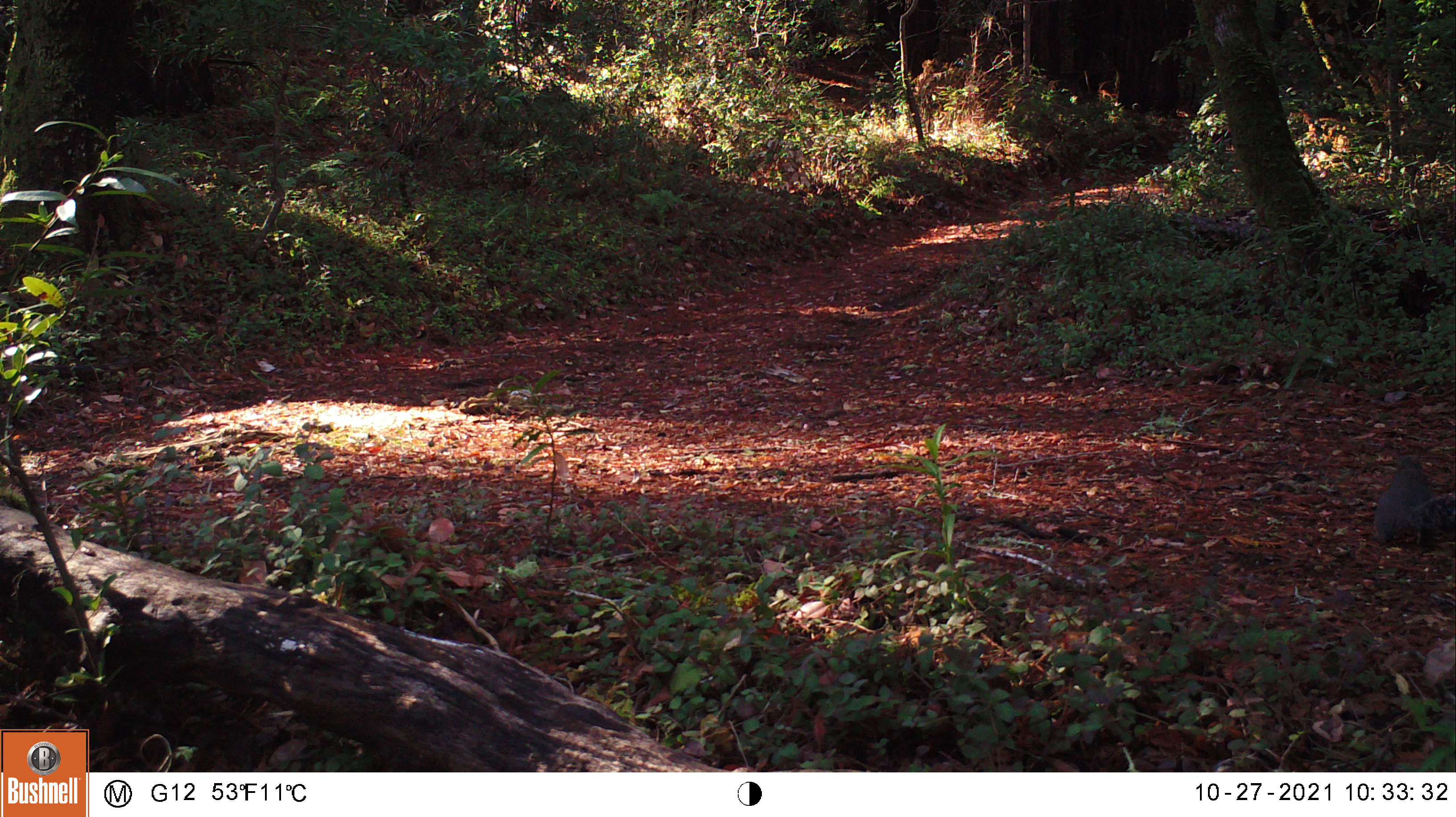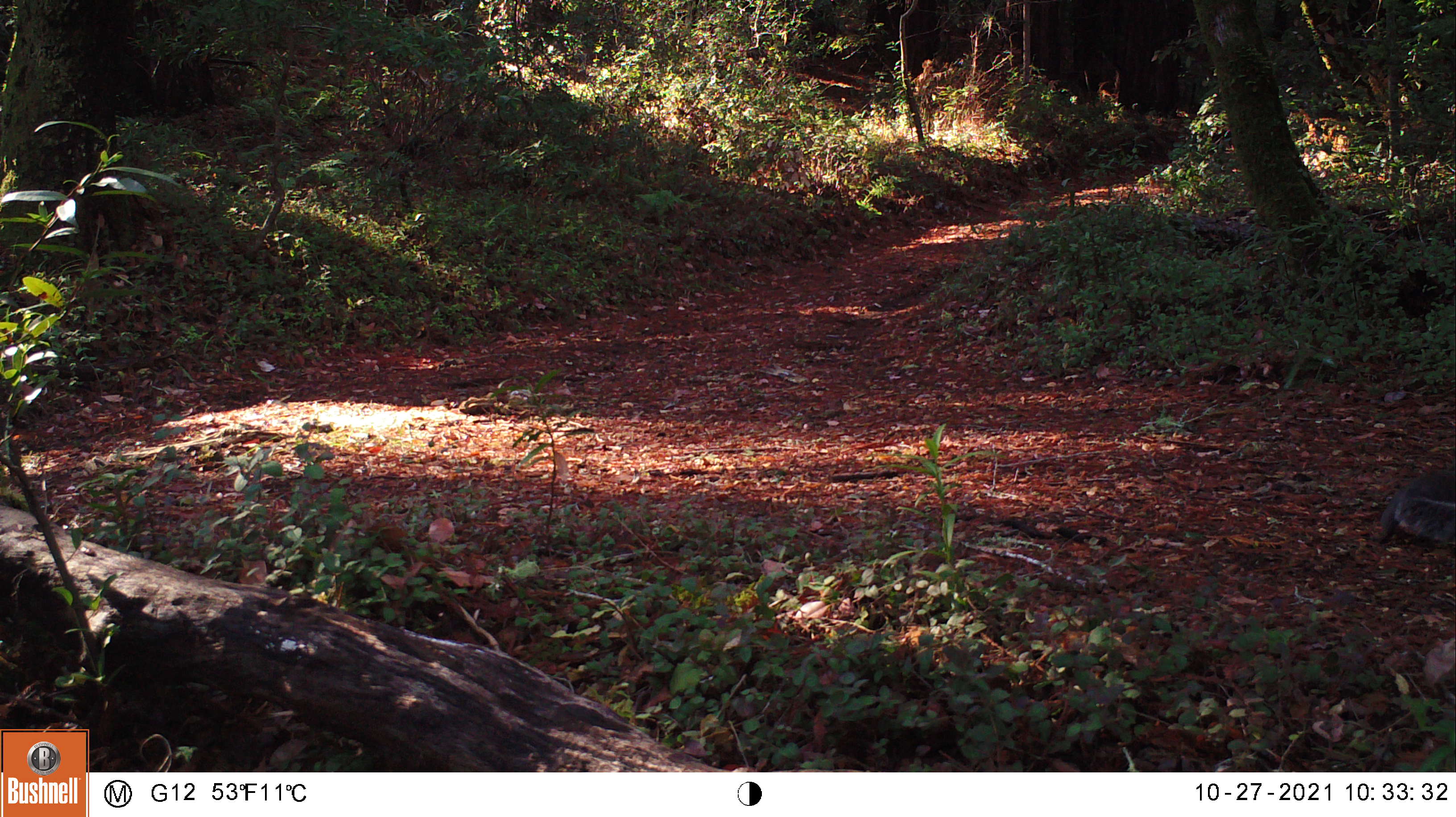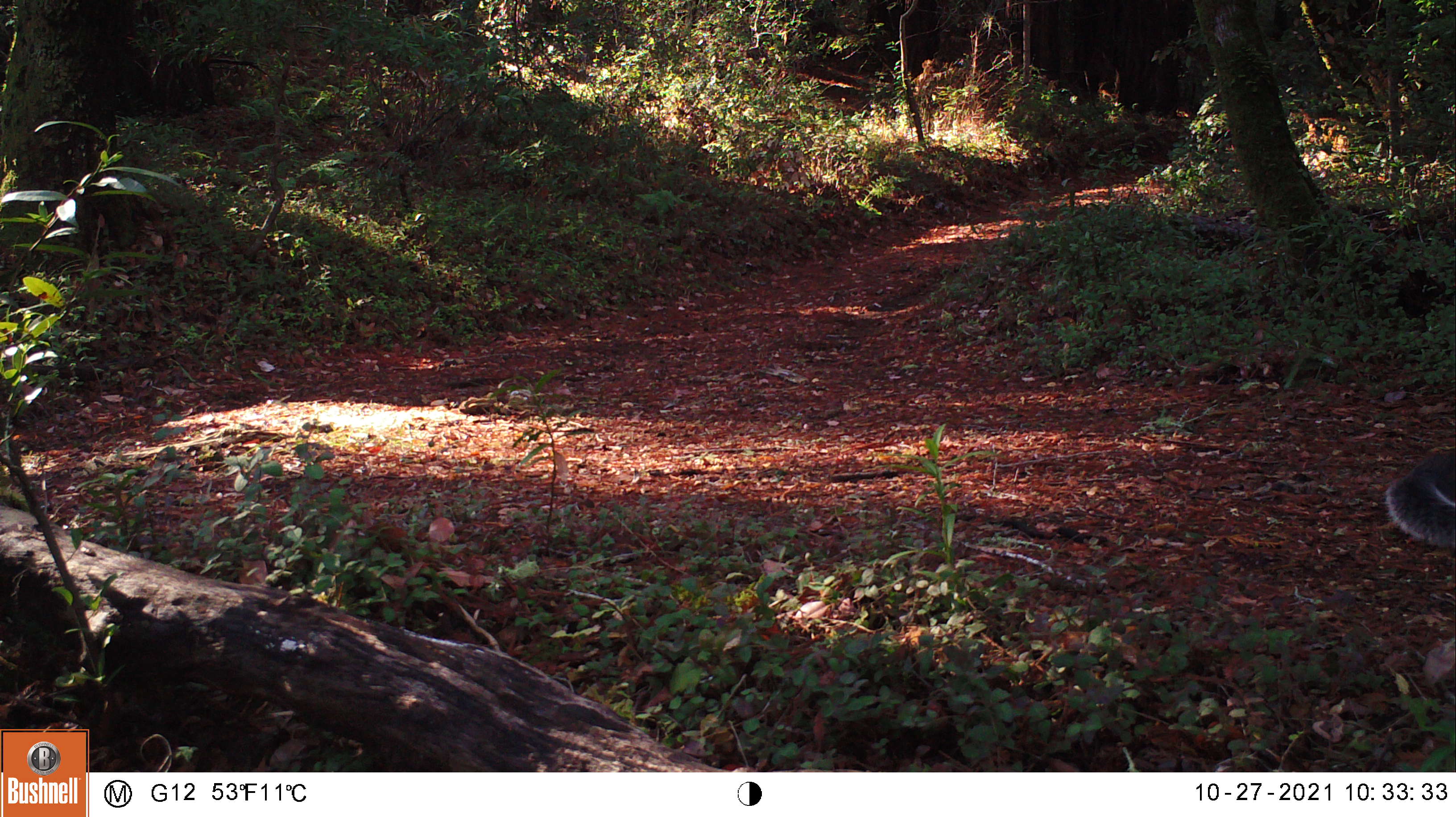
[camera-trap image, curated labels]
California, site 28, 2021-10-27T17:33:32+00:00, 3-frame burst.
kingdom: Animalia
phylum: Chordata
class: Mammalia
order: Rodentia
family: Sciuridae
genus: Sciurus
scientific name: Sciurus griseus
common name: western gray squirrel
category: western grey squirrel